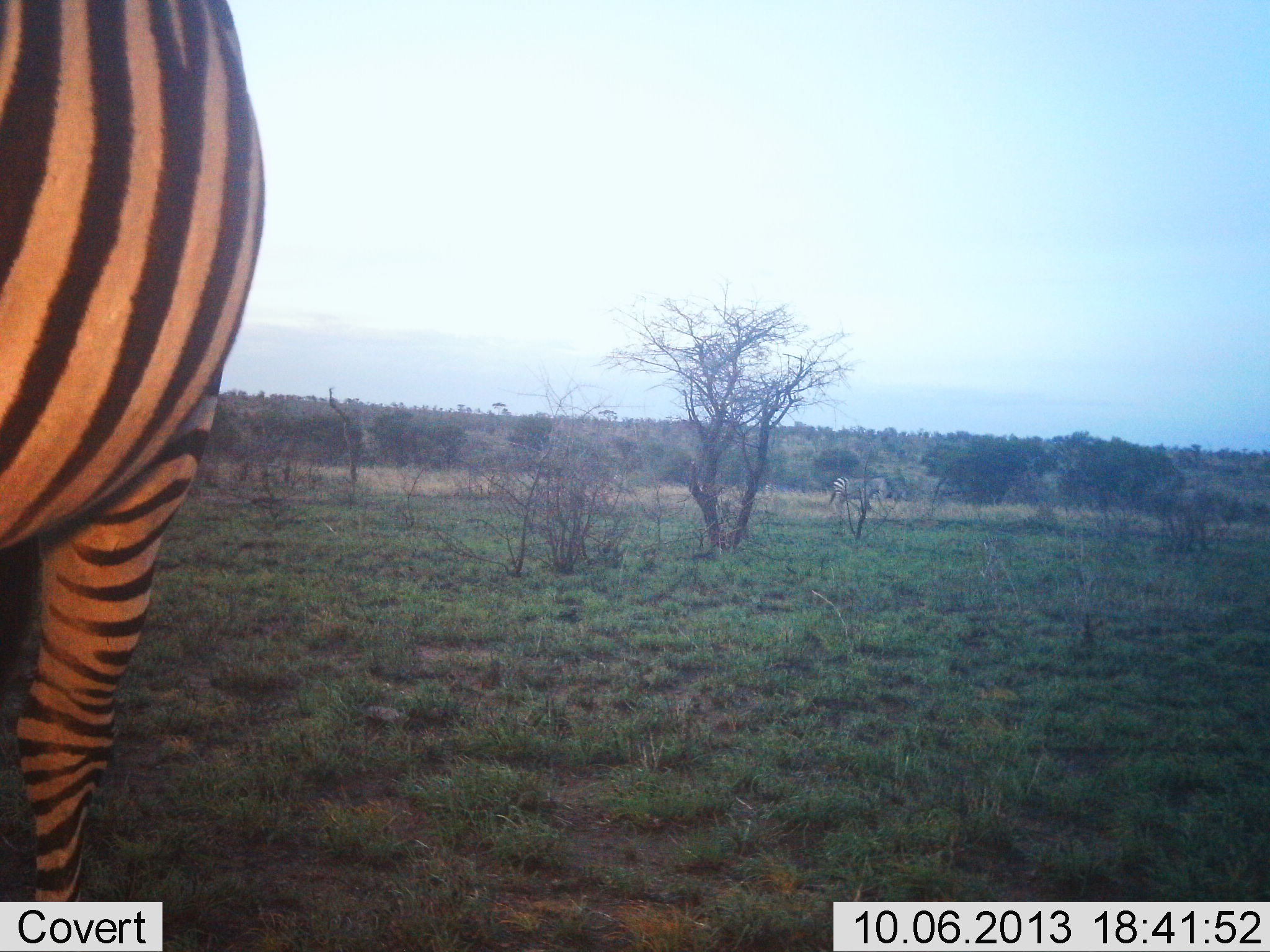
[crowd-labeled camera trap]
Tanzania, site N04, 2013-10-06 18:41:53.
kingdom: Animalia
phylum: Chordata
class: Mammalia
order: Perissodactyla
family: Equidae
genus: Equus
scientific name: Equus quagga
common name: plains zebra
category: zebra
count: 1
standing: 100%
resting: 0%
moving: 20%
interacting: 0%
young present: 0%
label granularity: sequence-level